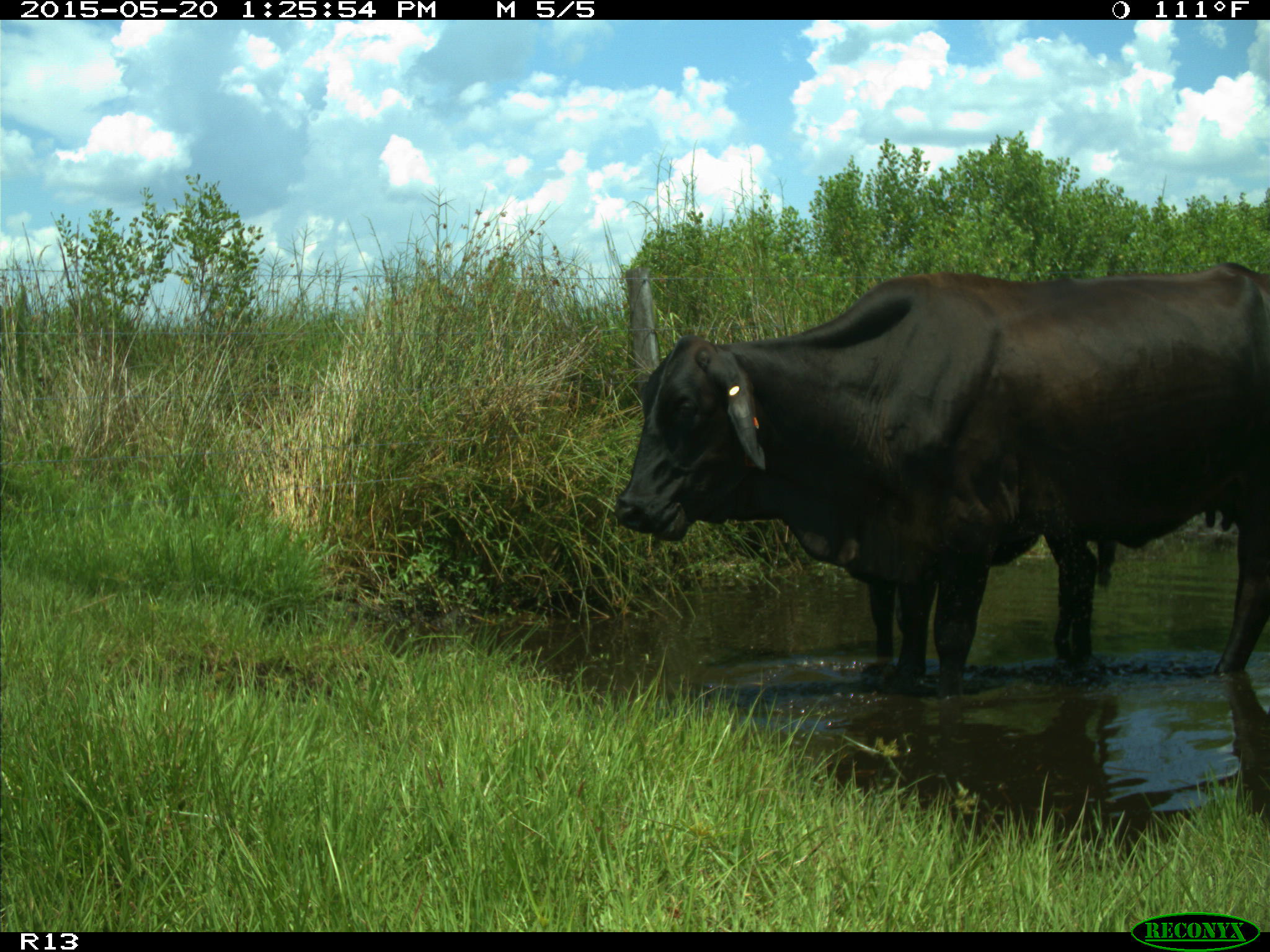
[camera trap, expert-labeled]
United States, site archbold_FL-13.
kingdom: Animalia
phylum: Chordata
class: Mammalia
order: Artiodactyla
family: Bovidae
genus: Bos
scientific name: Bos taurus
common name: domestic cow